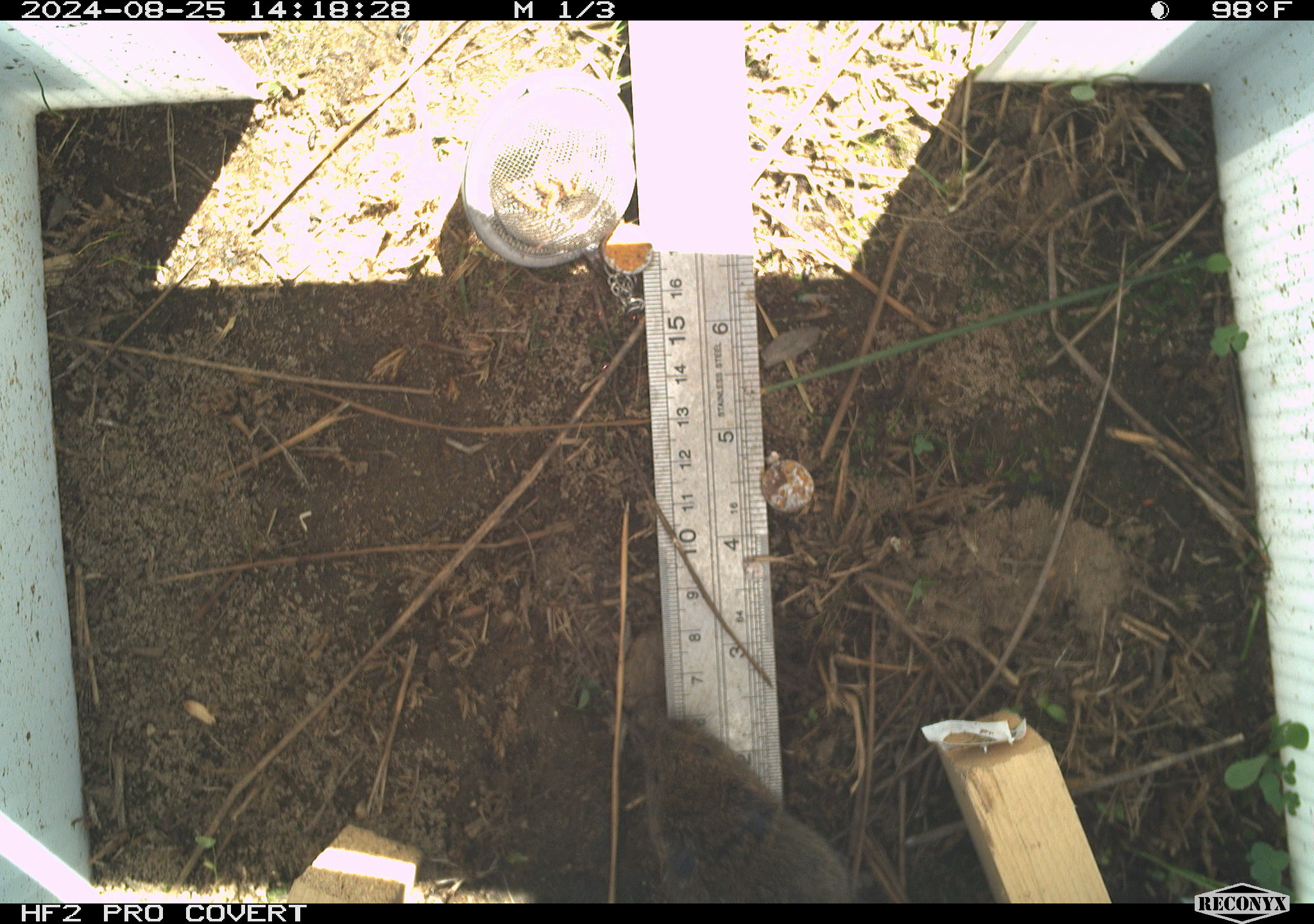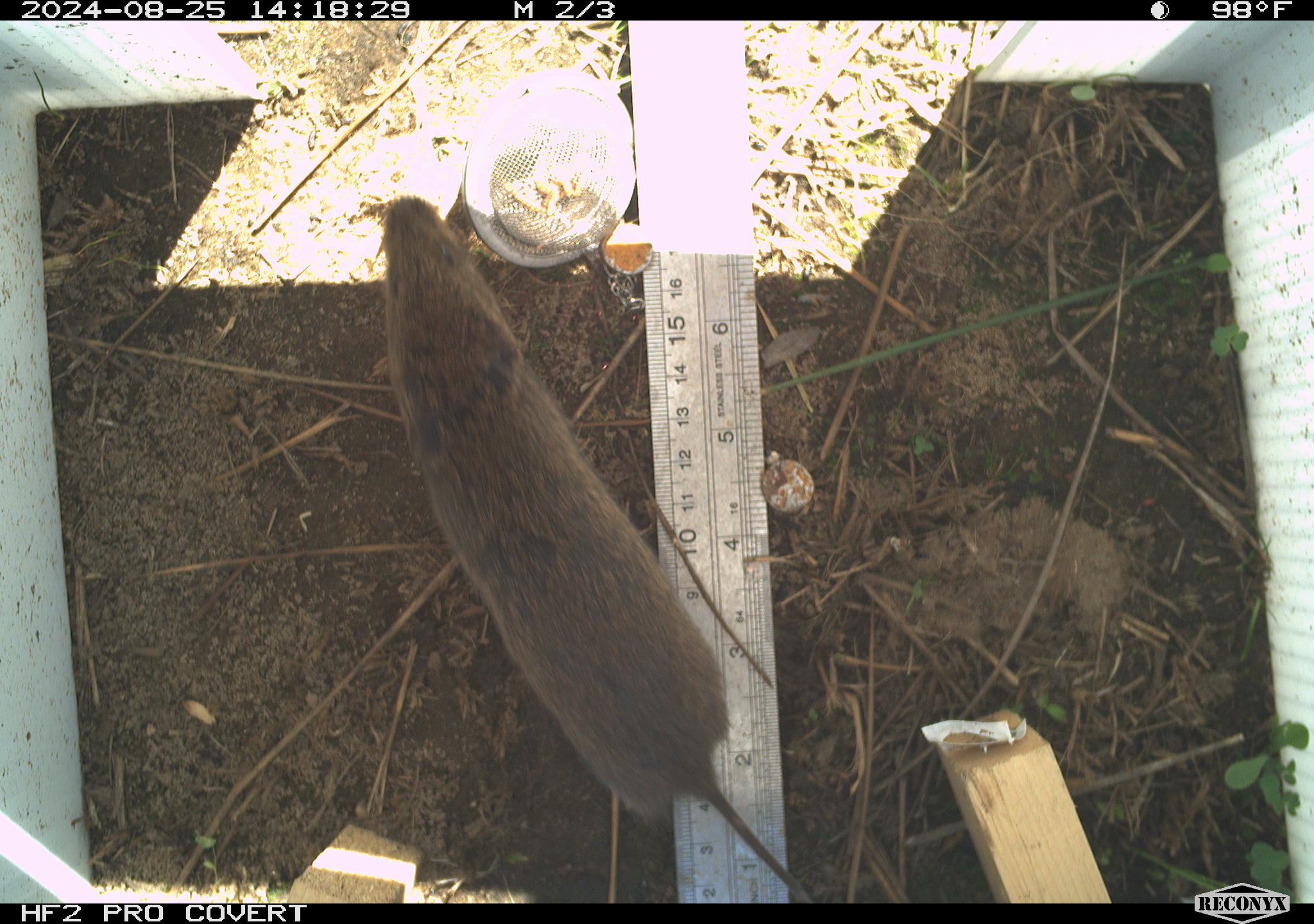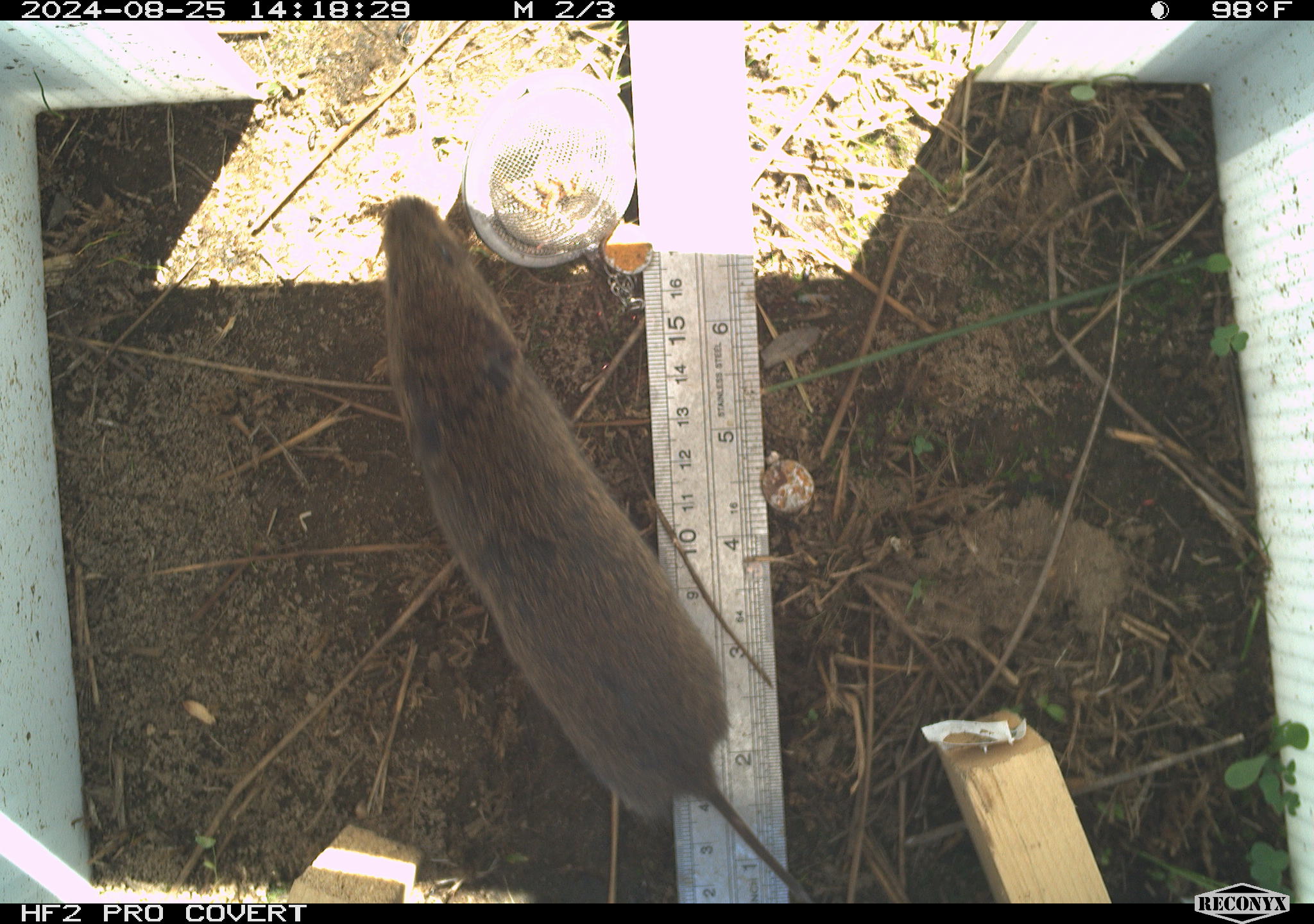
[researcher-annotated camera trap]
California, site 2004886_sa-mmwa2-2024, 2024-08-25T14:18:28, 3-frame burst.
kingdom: Animalia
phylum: Chordata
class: Mammalia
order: Rodentia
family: Cricetidae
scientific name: Arvicolinae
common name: voles, lemmings, and muskrats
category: arvicolinae subfamily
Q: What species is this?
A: Arvicolinae subfamily (voles, lemmings, and muskrats) (Arvicolinae).